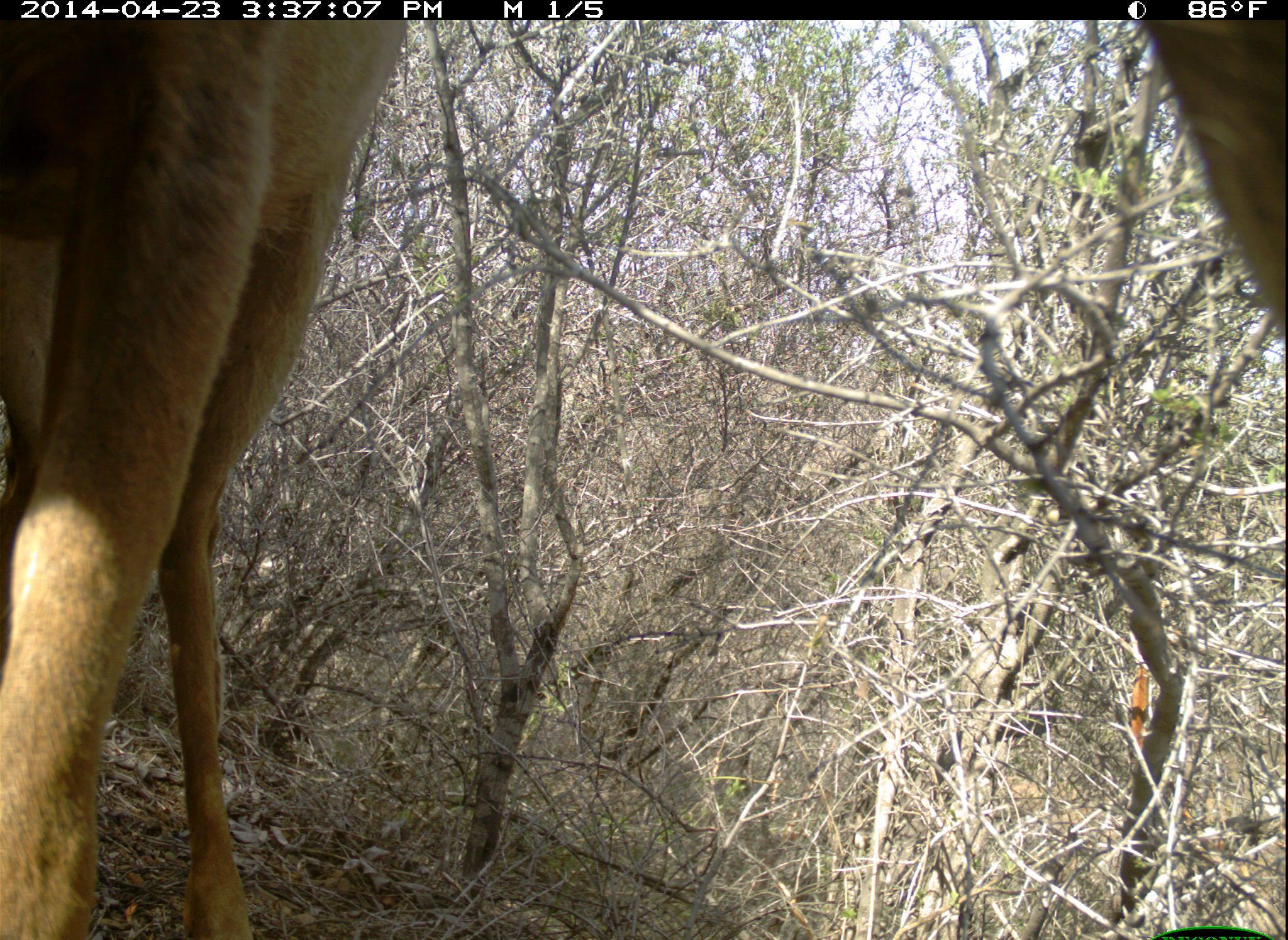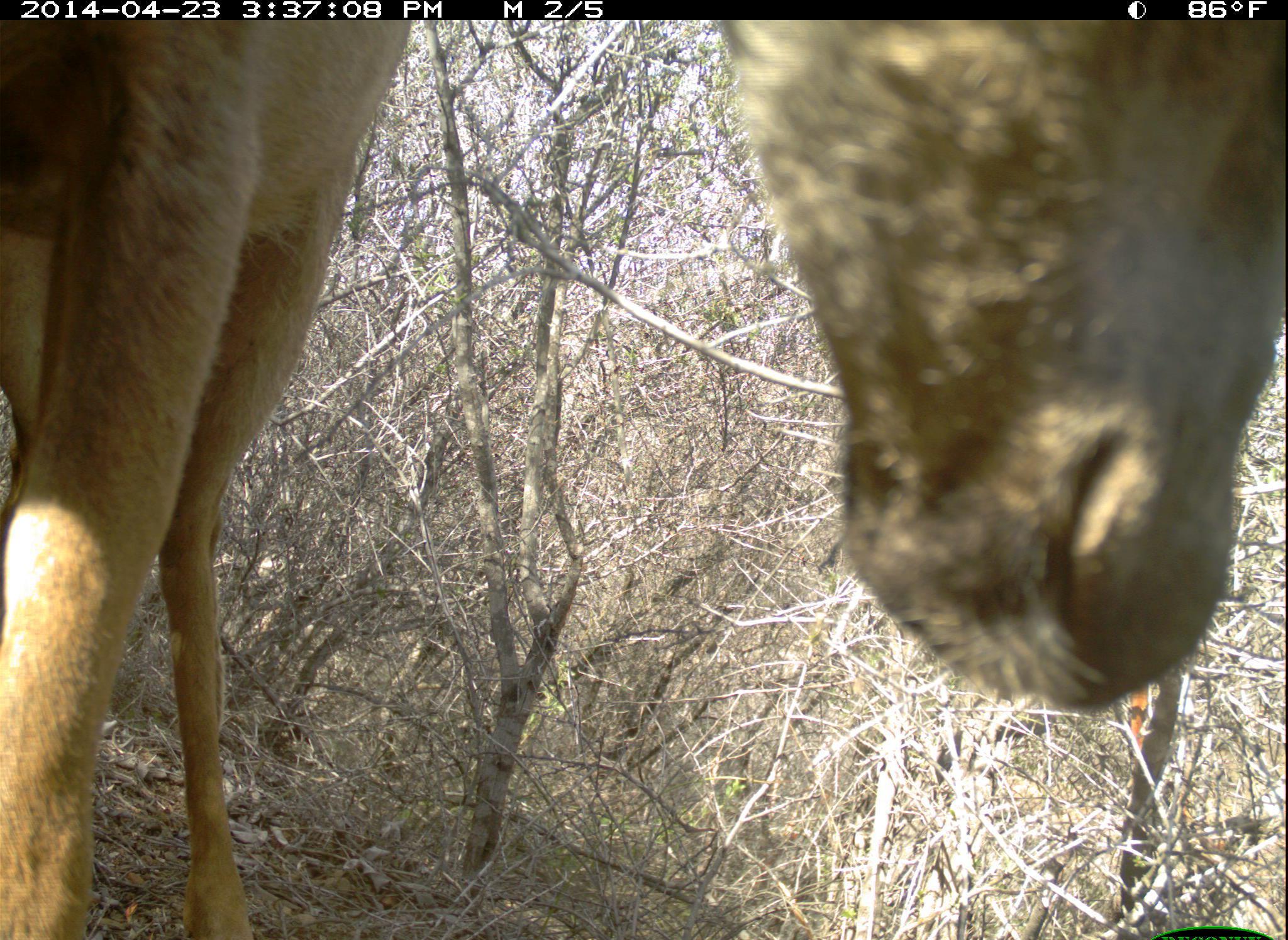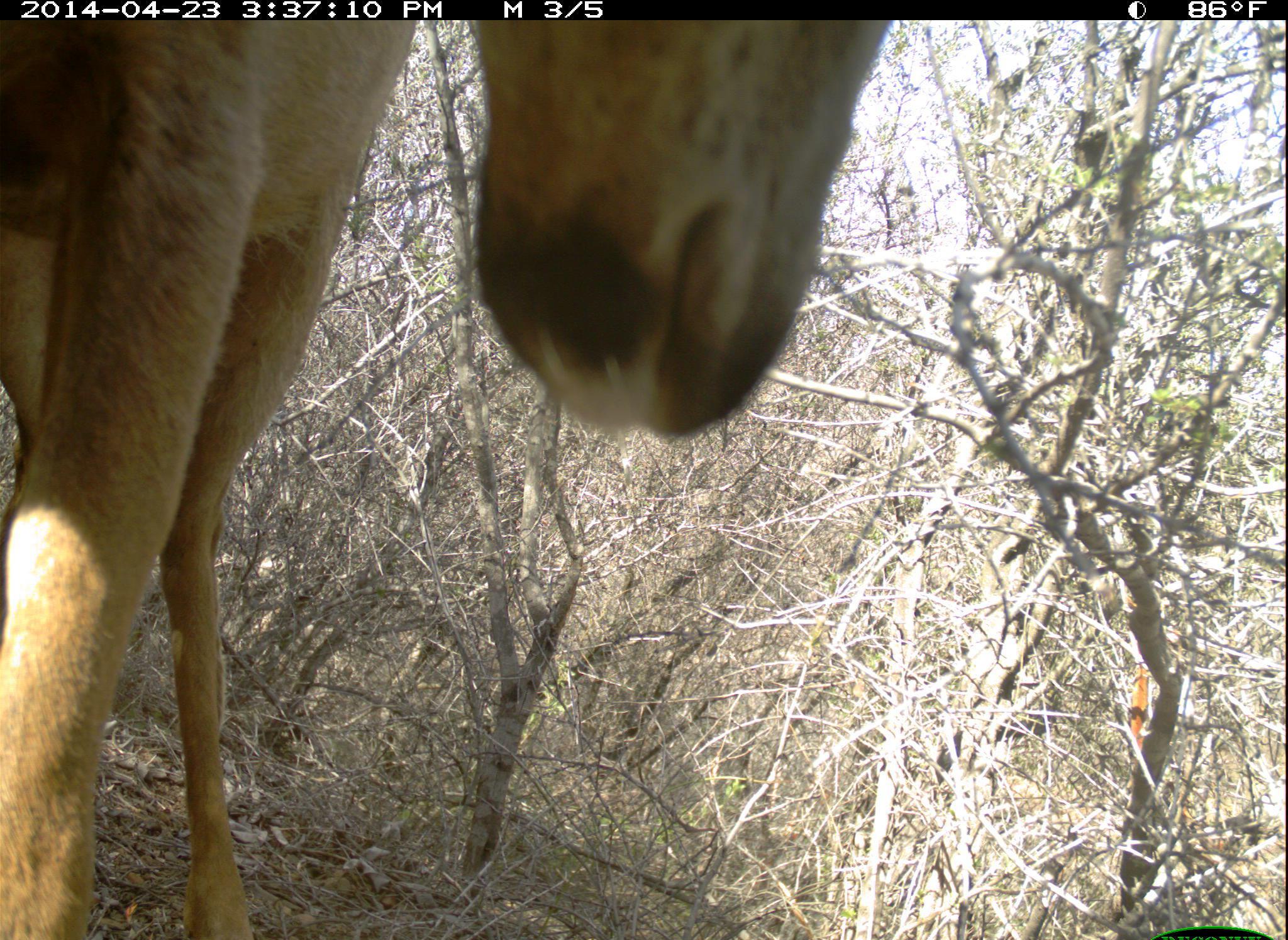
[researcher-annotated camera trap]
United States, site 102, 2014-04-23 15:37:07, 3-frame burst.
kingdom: Animalia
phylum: Chordata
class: Mammalia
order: Artiodactyla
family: Cervidae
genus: Odocoileus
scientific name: Odocoileus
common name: deer